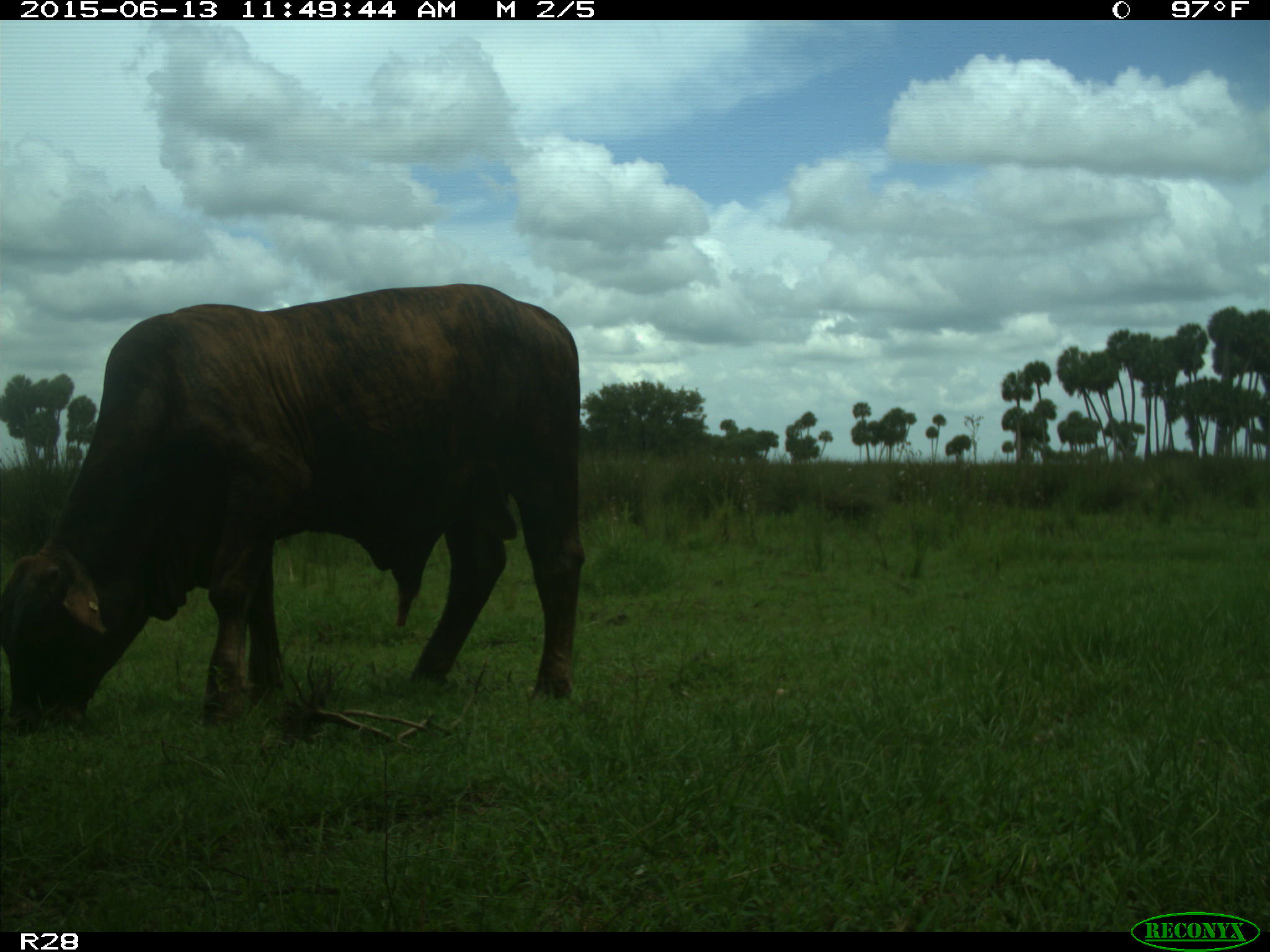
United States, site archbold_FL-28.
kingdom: Animalia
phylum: Chordata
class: Mammalia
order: Artiodactyla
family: Bovidae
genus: Bos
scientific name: Bos taurus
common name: domestic cow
Bos taurus (domestic cow).